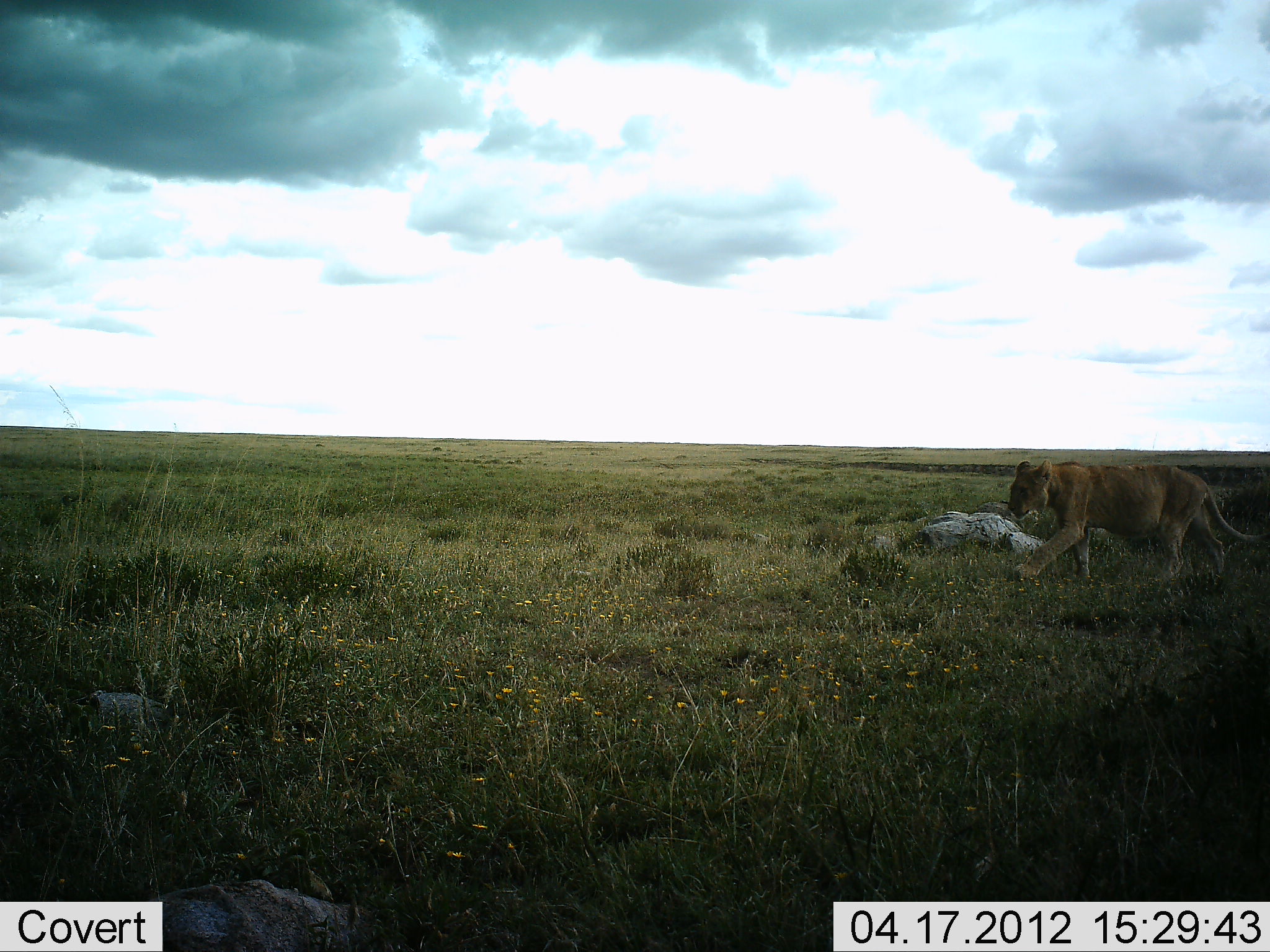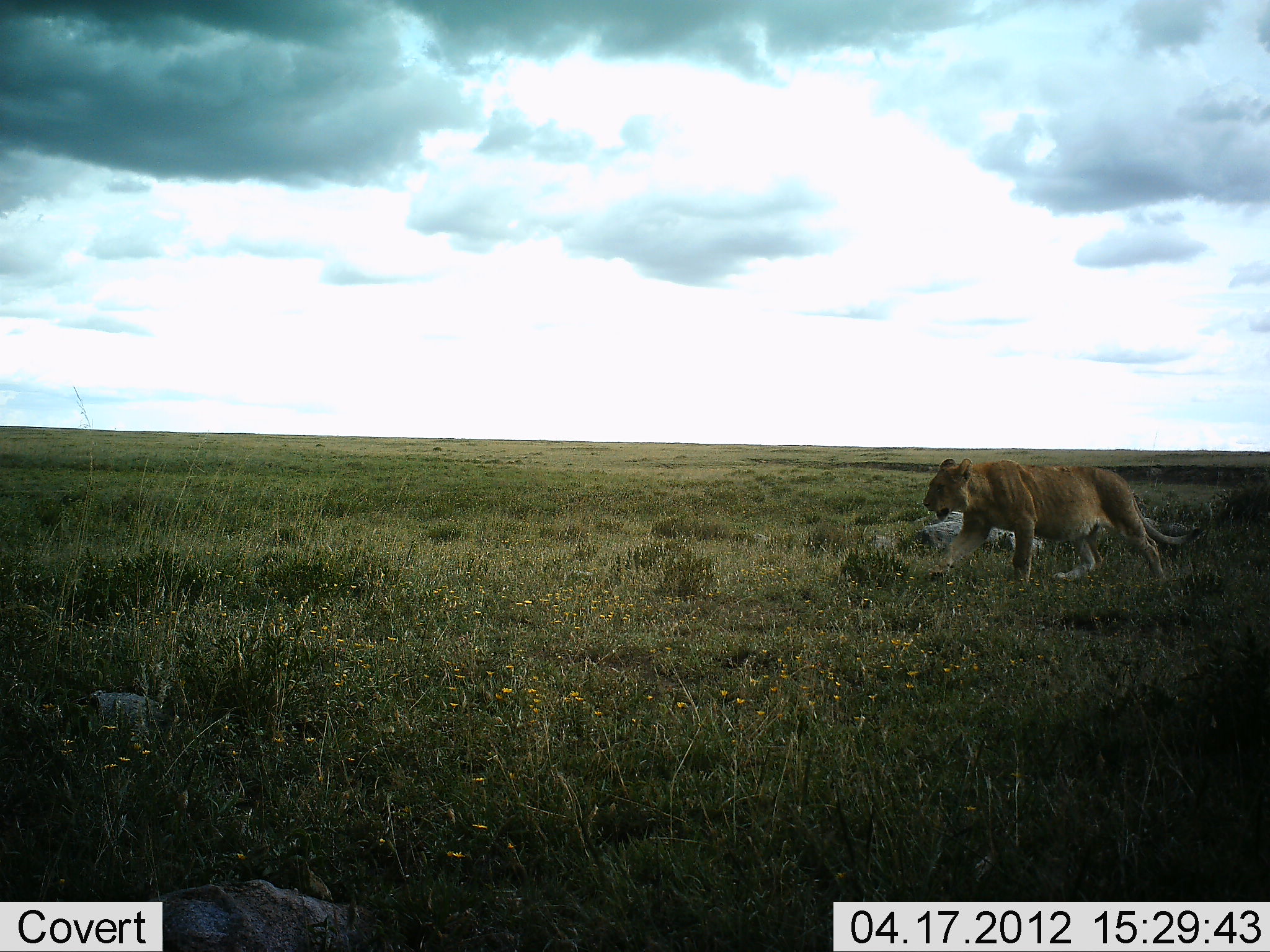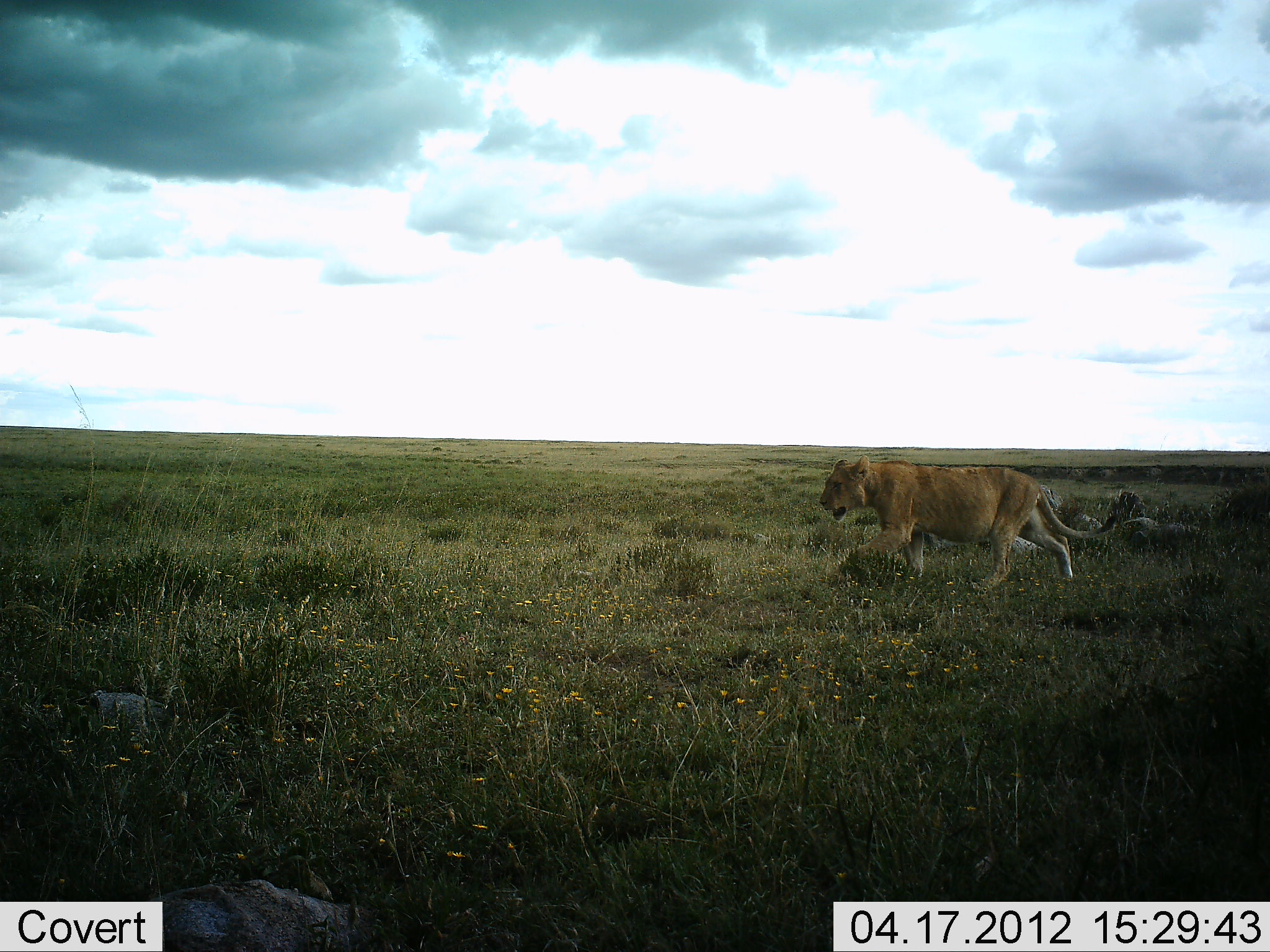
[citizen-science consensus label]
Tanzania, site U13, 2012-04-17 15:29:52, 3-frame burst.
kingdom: Animalia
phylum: Chordata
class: Mammalia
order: Carnivora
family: Felidae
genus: Panthera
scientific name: Panthera leo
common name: lion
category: lionfemale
Lionfemale (lion) (Panthera leo), count 1. Behavior (volunteer vote fractions): standing 3%, resting 0%, moving 100%, interacting 0%. Young present (vote fraction): 0%. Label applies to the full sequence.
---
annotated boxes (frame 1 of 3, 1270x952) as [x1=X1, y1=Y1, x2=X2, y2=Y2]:
animal: [x1=1007, y1=457, x2=1270, y2=590]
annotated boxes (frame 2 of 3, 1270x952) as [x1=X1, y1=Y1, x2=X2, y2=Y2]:
animal: [x1=923, y1=456, x2=1212, y2=611]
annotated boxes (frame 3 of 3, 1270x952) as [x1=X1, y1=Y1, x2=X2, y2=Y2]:
animal: [x1=818, y1=454, x2=1119, y2=601]